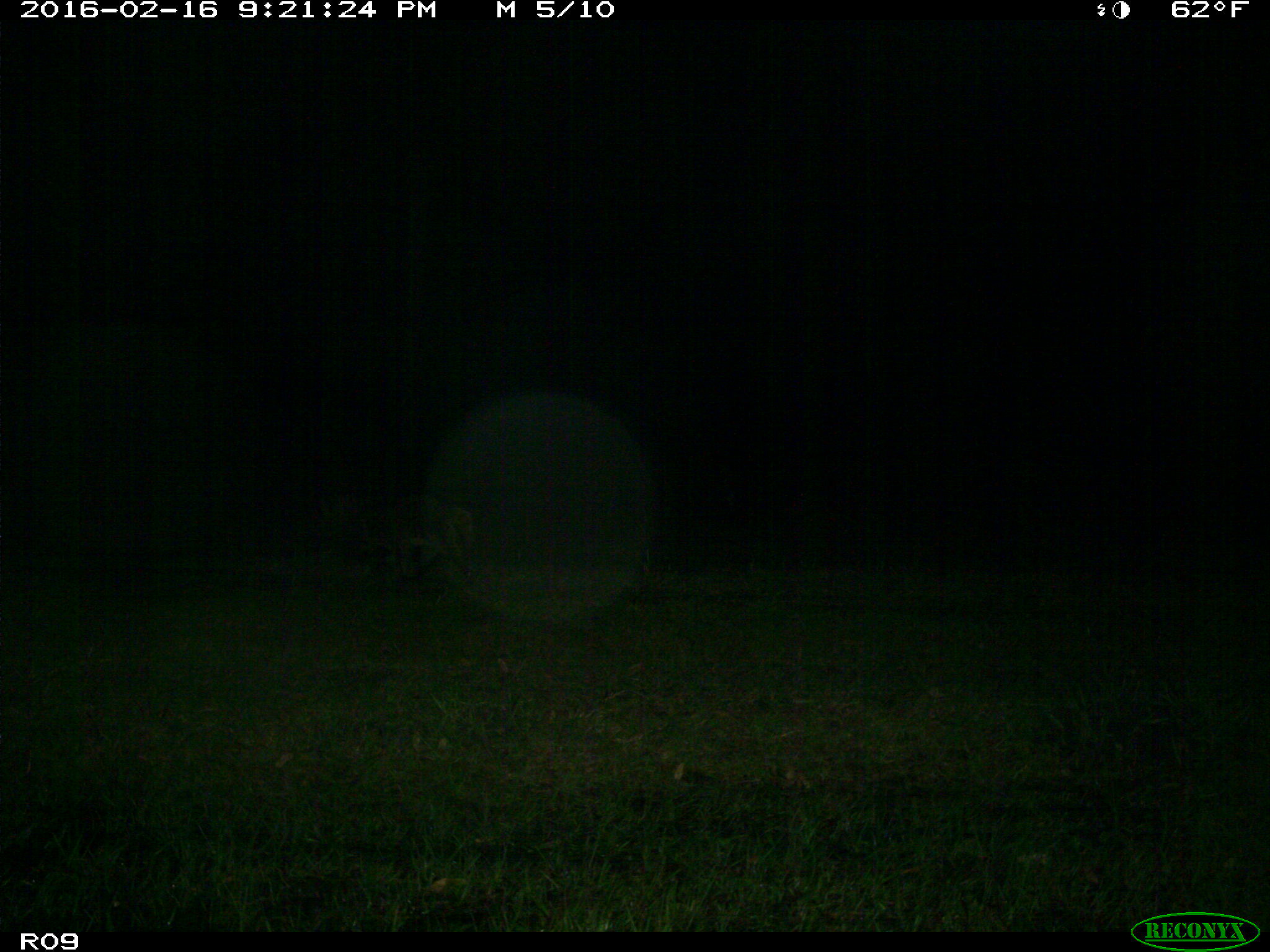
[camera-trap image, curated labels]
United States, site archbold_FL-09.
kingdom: Animalia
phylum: Chordata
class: Mammalia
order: Carnivora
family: Procyonidae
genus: Procyon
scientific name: Procyon lotor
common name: common raccoon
Procyon lotor (common raccoon).